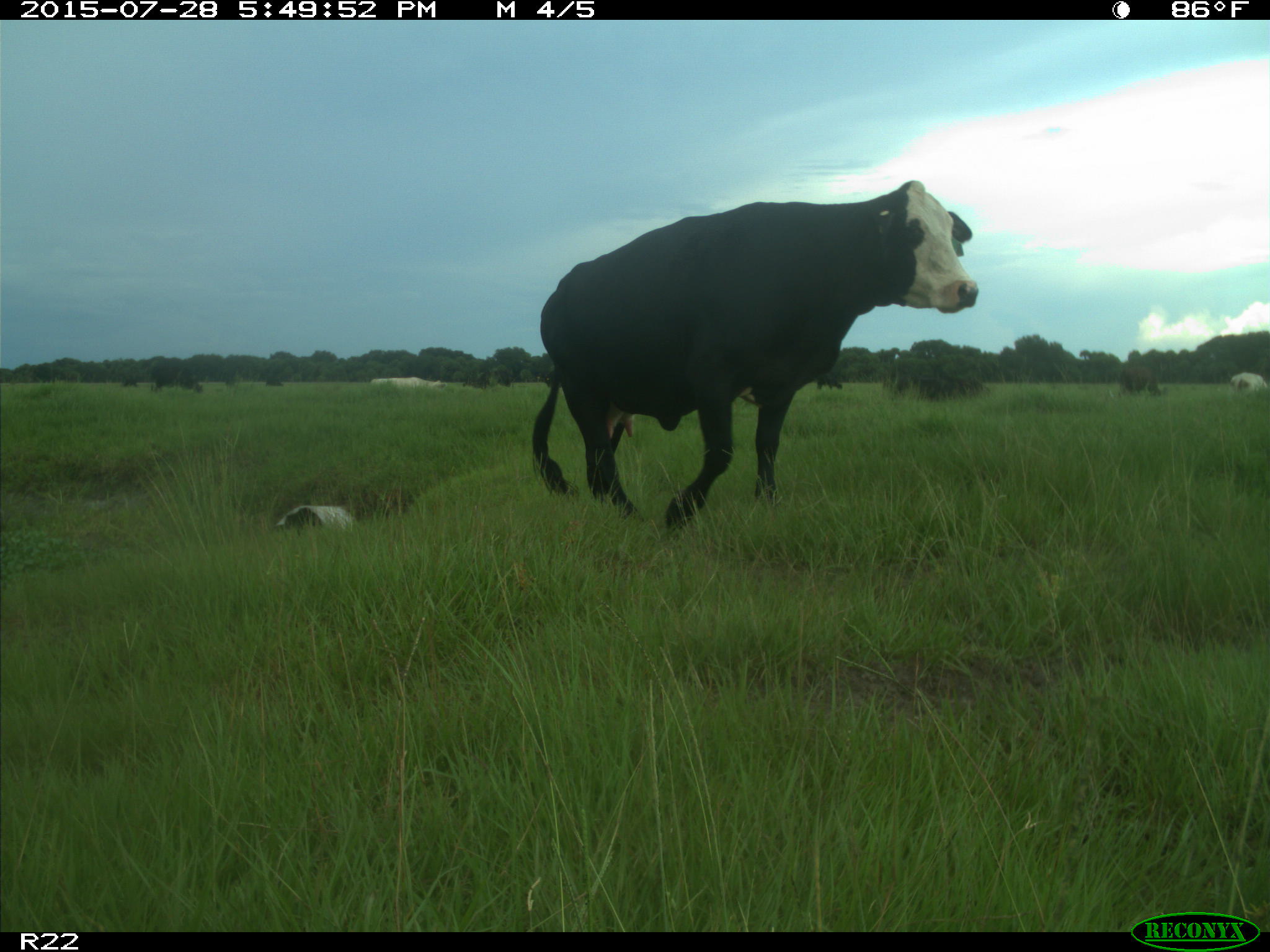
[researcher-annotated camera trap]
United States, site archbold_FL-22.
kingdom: Animalia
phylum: Chordata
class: Mammalia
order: Artiodactyla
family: Bovidae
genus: Bos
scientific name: Bos taurus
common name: domestic cow